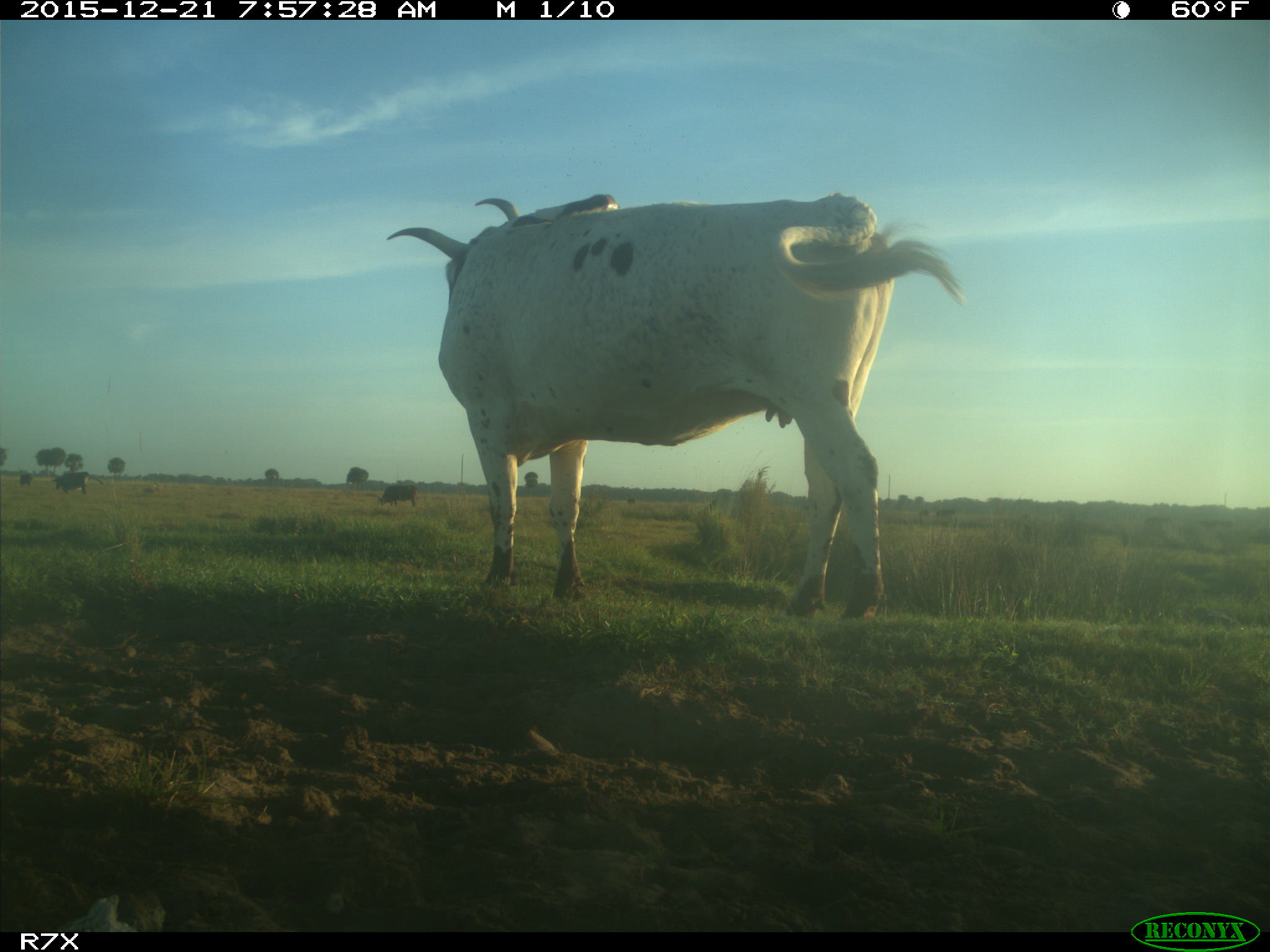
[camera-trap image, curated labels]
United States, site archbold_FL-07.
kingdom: Animalia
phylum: Chordata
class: Mammalia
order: Artiodactyla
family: Bovidae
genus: Bos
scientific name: Bos taurus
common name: domestic cow